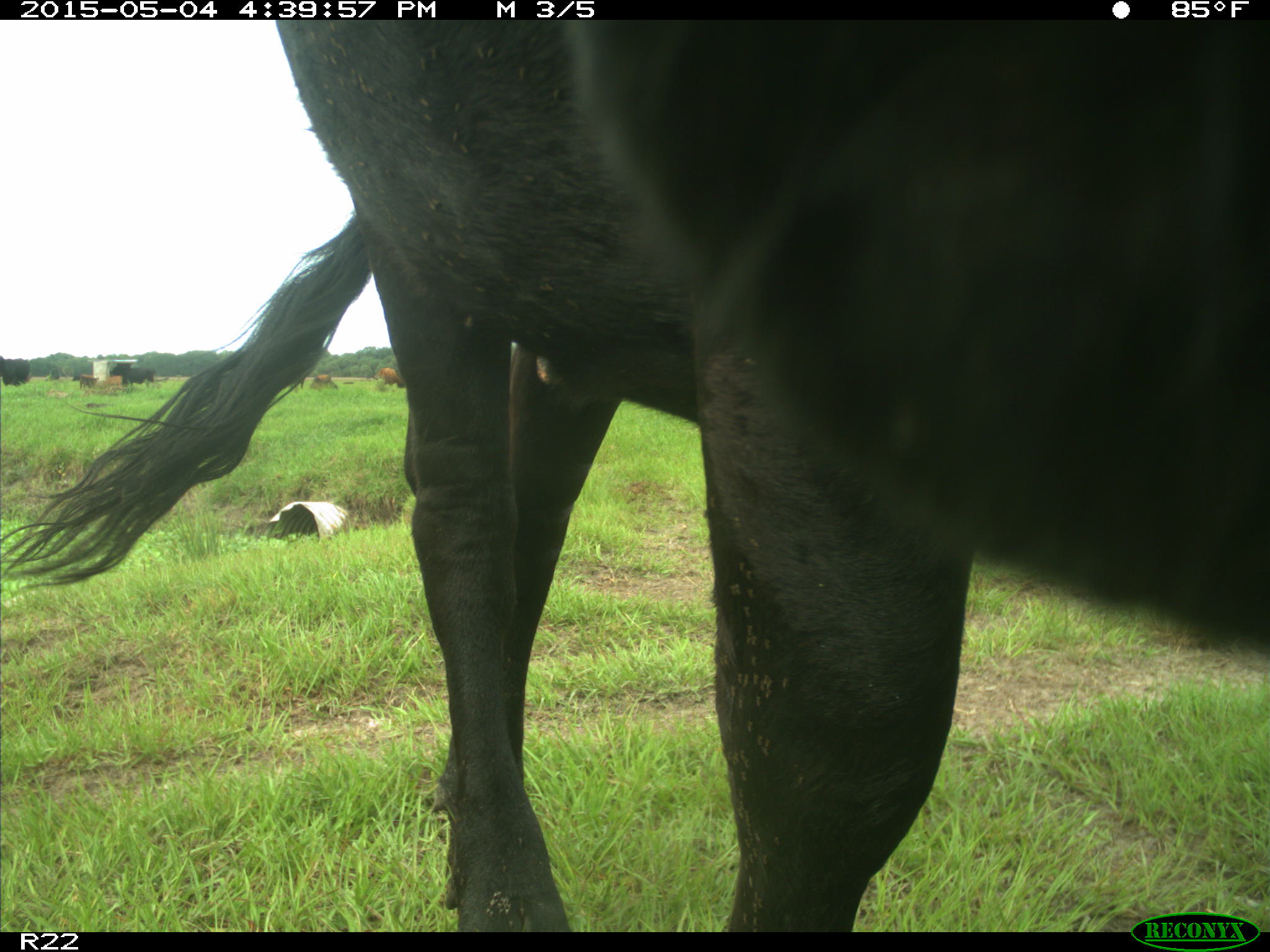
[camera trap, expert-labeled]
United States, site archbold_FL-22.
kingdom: Animalia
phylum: Chordata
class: Mammalia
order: Artiodactyla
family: Bovidae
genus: Bos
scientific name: Bos taurus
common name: domestic cow